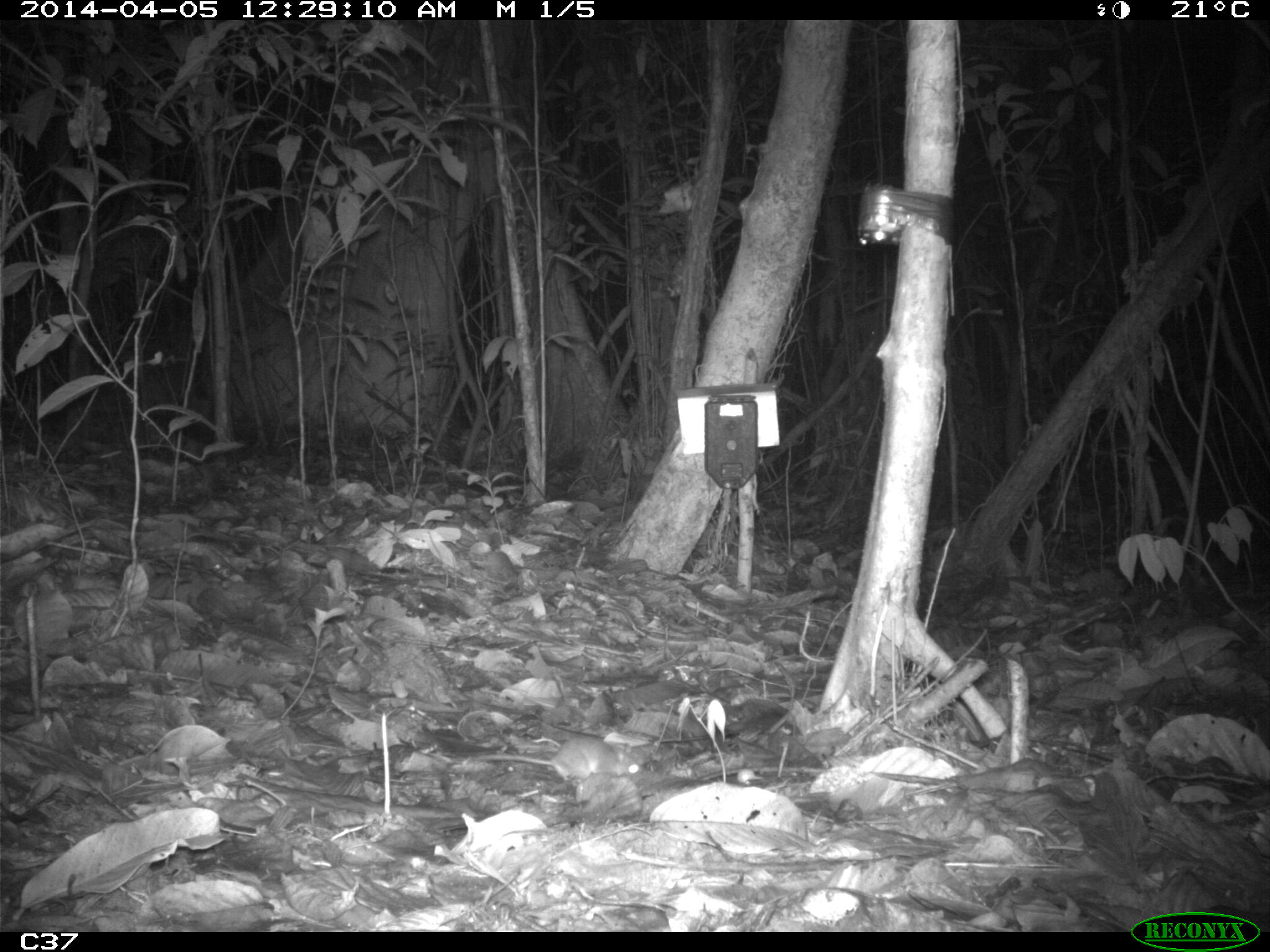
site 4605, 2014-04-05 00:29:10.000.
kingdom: Animalia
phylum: Chordata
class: Mammalia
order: Rodentia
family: Muridae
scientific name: Muridae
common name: mice, rats, and gerbils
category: unknown mouse or rat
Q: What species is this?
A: Unknown mouse or rat (mice, rats, and gerbils) (Muridae).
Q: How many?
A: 1.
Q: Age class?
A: Adult.